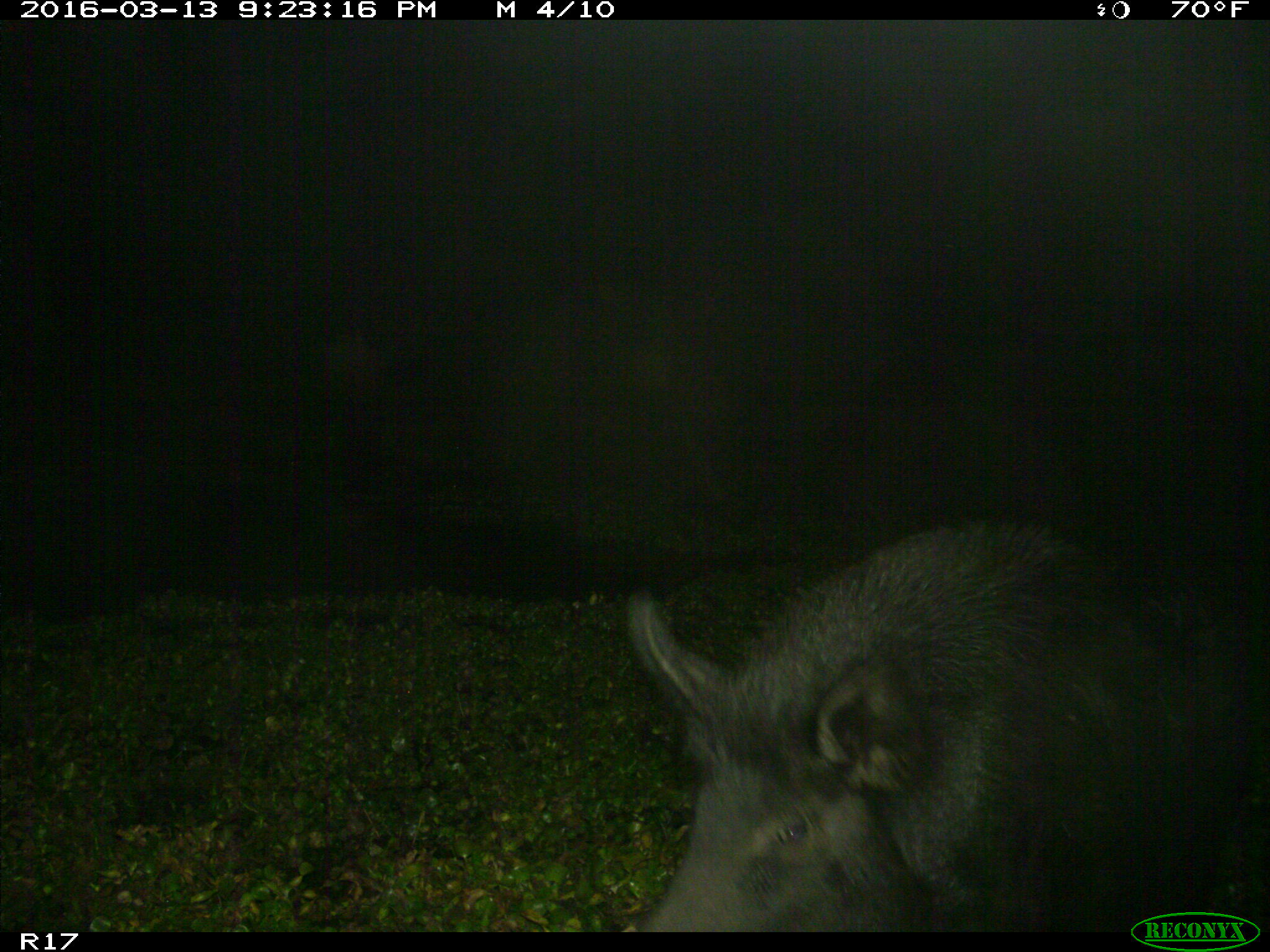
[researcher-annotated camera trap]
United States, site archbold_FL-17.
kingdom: Animalia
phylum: Chordata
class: Mammalia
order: Artiodactyla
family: Suidae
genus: Sus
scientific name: Sus scrofa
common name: wild boar